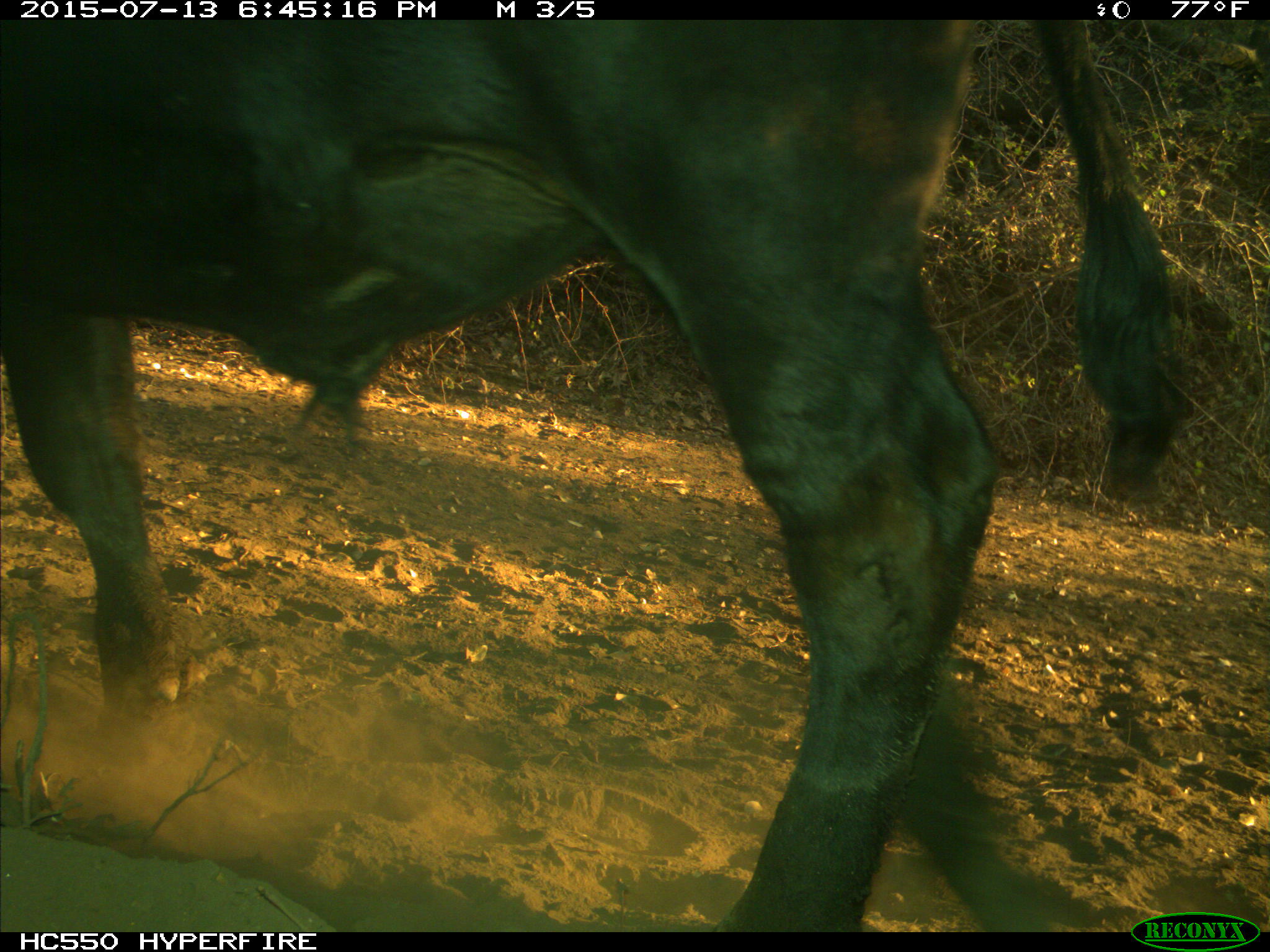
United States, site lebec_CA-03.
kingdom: Animalia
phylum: Chordata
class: Mammalia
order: Artiodactyla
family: Bovidae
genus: Bos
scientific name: Bos taurus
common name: domestic cow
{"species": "Bos taurus (domestic cow)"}